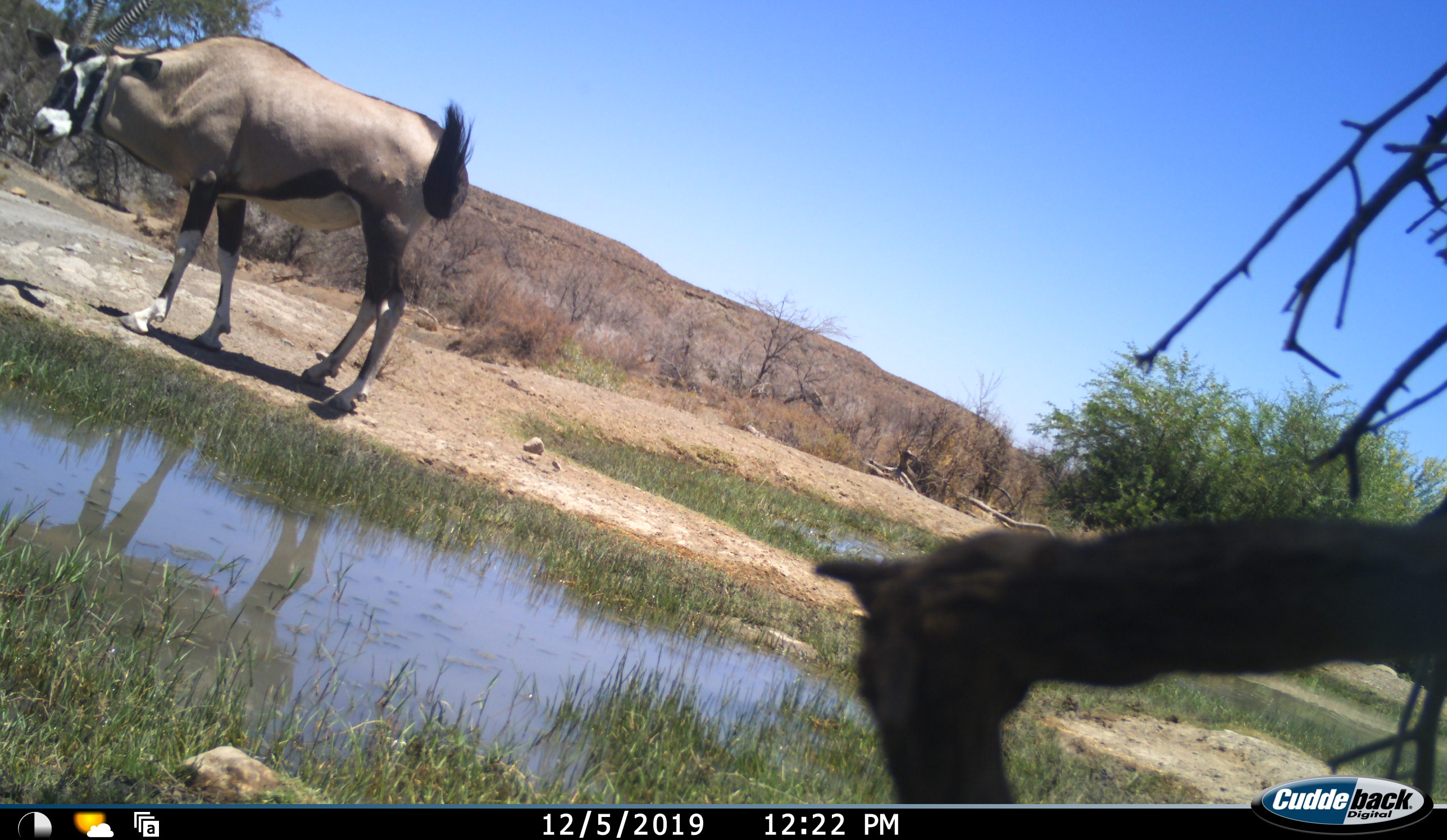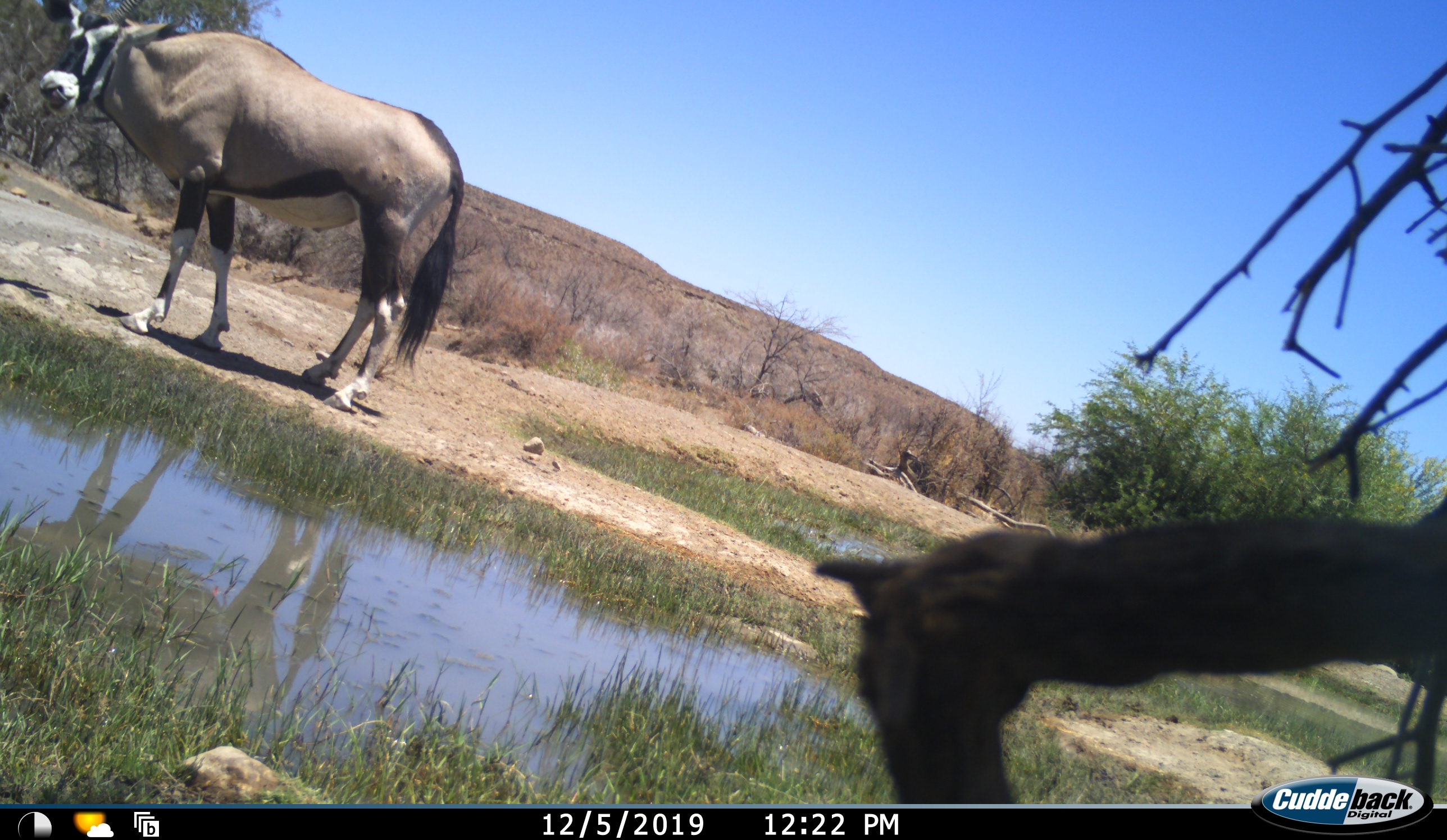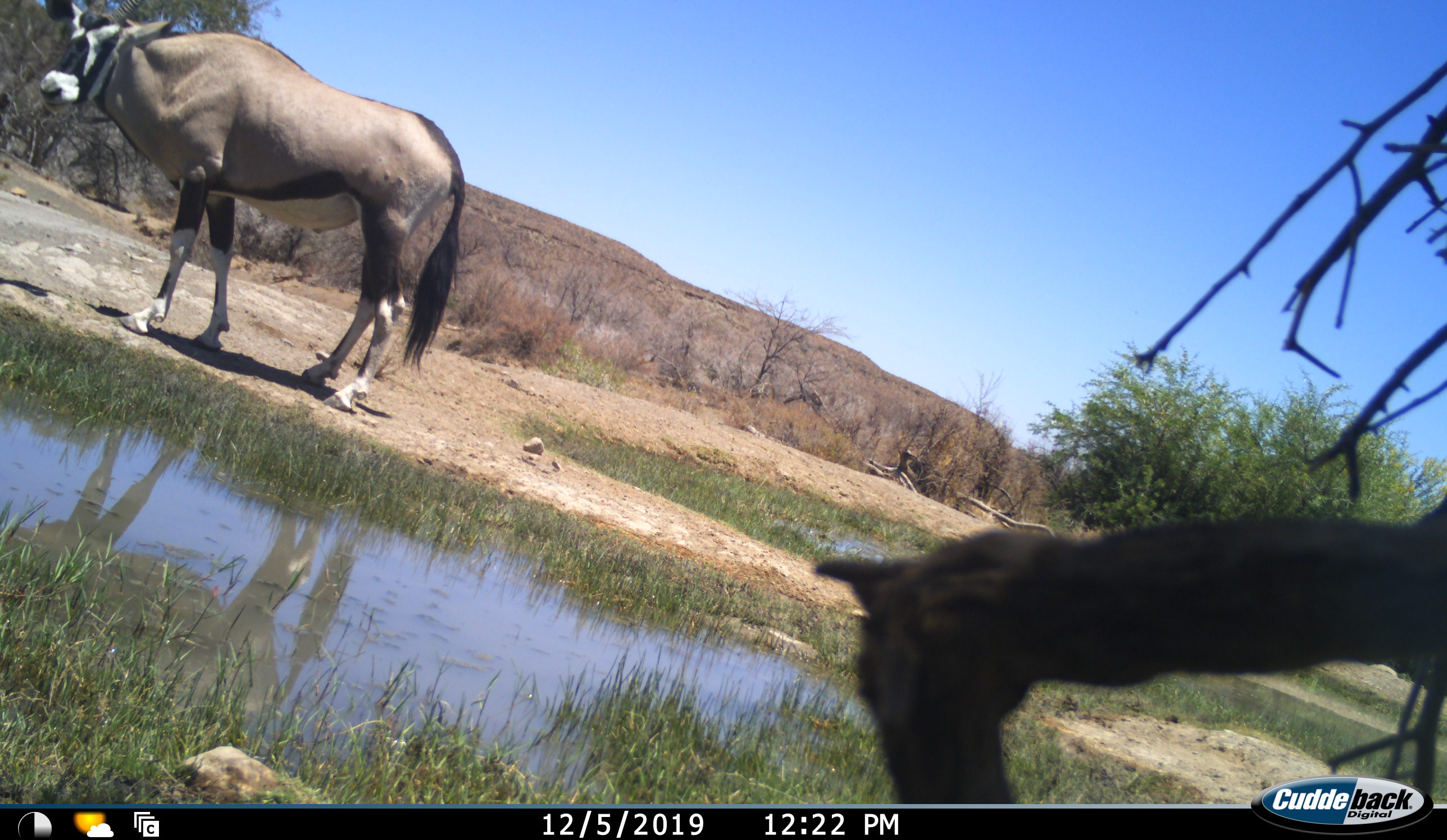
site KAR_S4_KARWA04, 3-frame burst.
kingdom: Animalia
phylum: Chordata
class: Mammalia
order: Artiodactyla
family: Bovidae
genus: Oryx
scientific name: Oryx gazella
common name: gemsbok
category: oryx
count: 1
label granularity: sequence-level